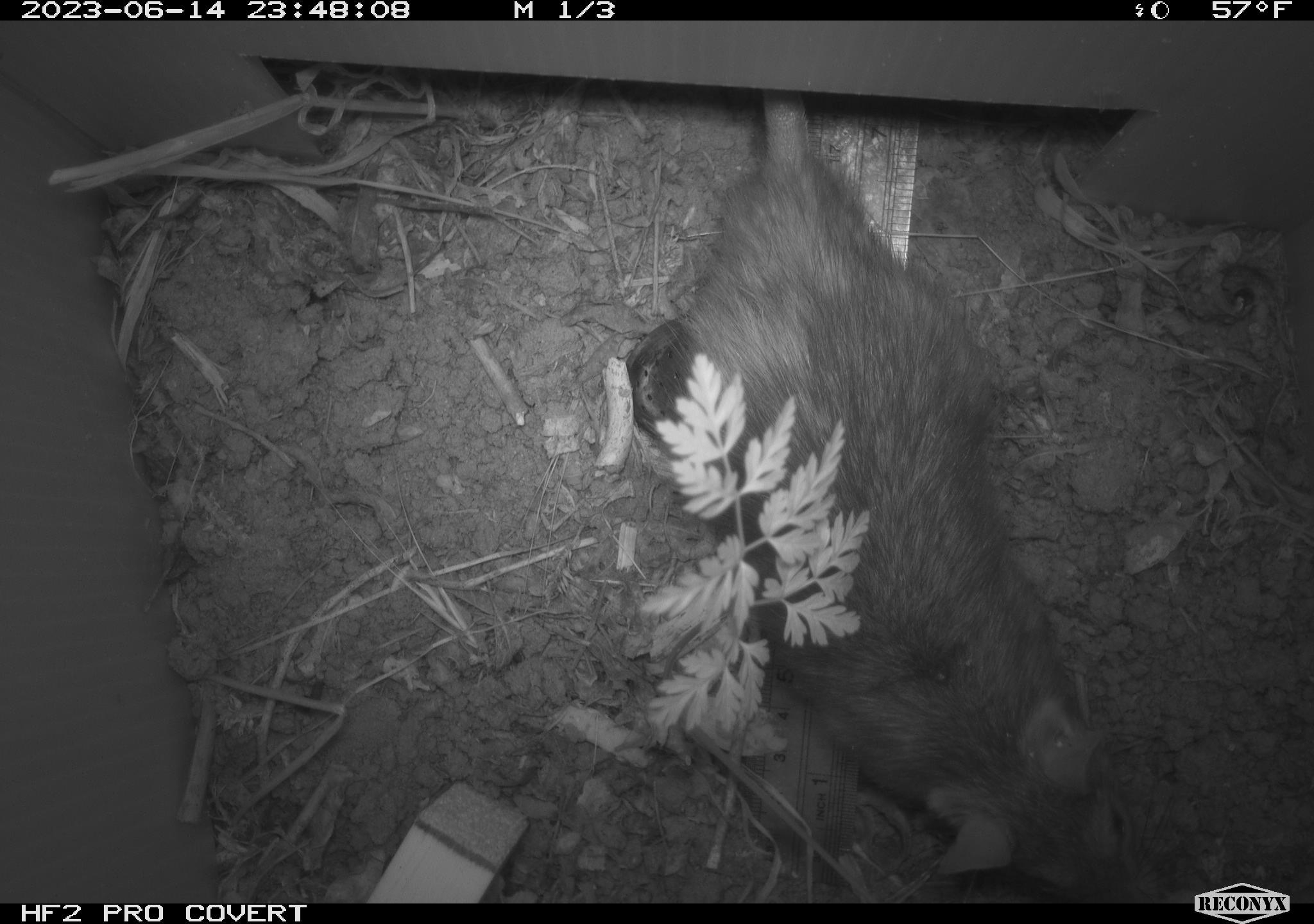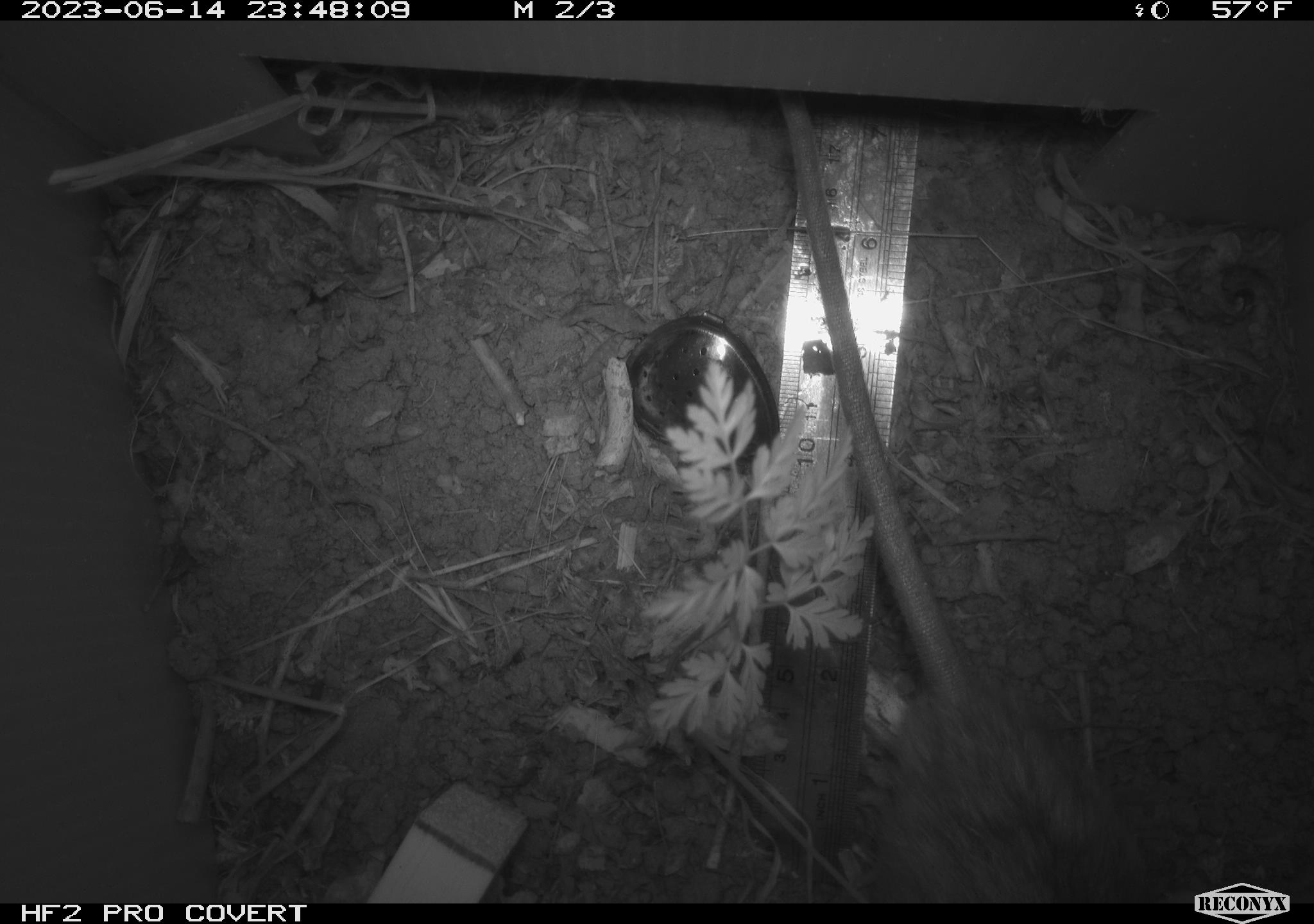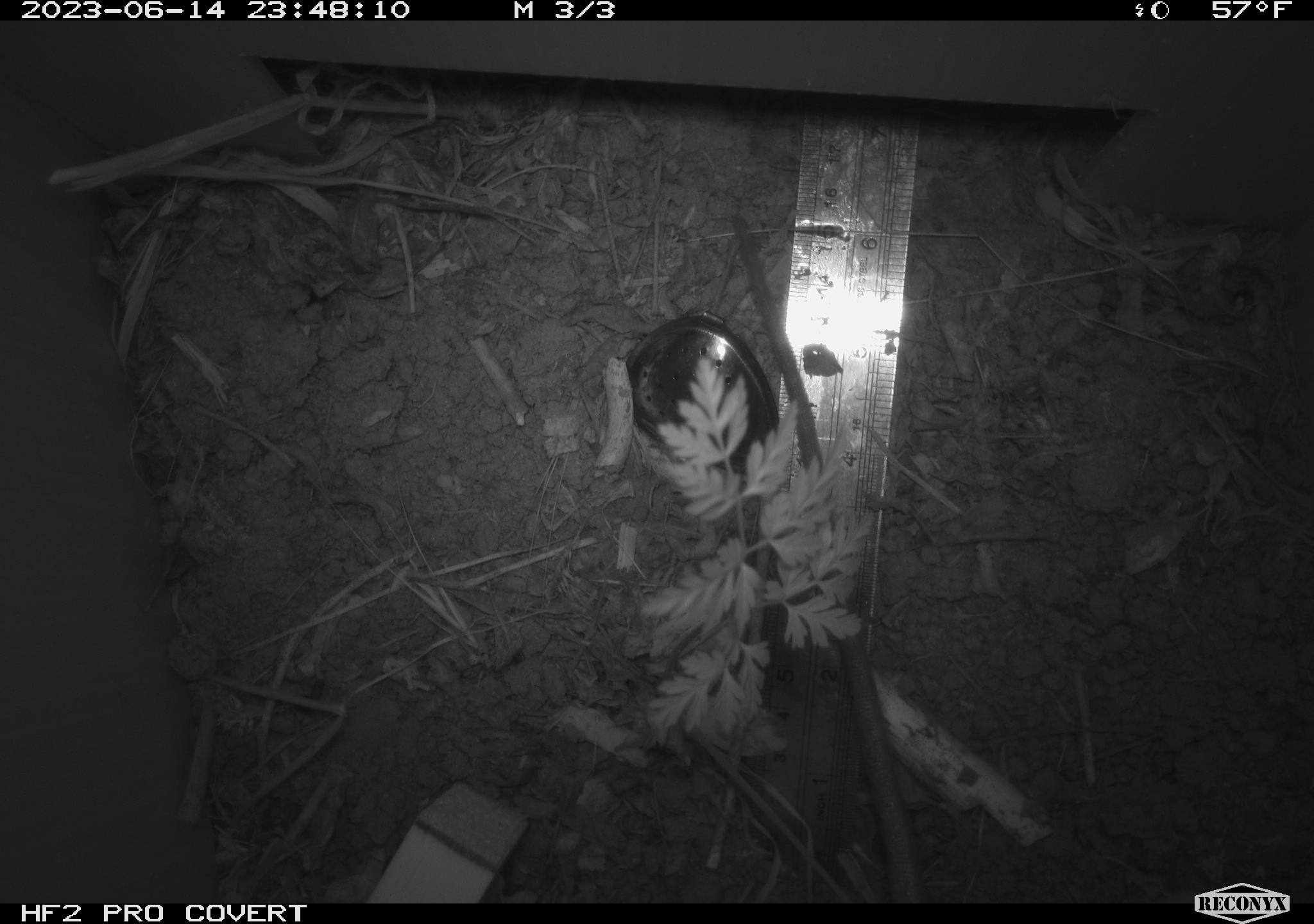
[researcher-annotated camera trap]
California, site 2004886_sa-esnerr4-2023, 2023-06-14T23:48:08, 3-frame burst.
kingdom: Animalia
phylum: Chordata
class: Mammalia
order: Rodentia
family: Muridae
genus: Rattus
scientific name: Rattus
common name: rat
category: rattus species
Rattus species (rat) (Rattus).